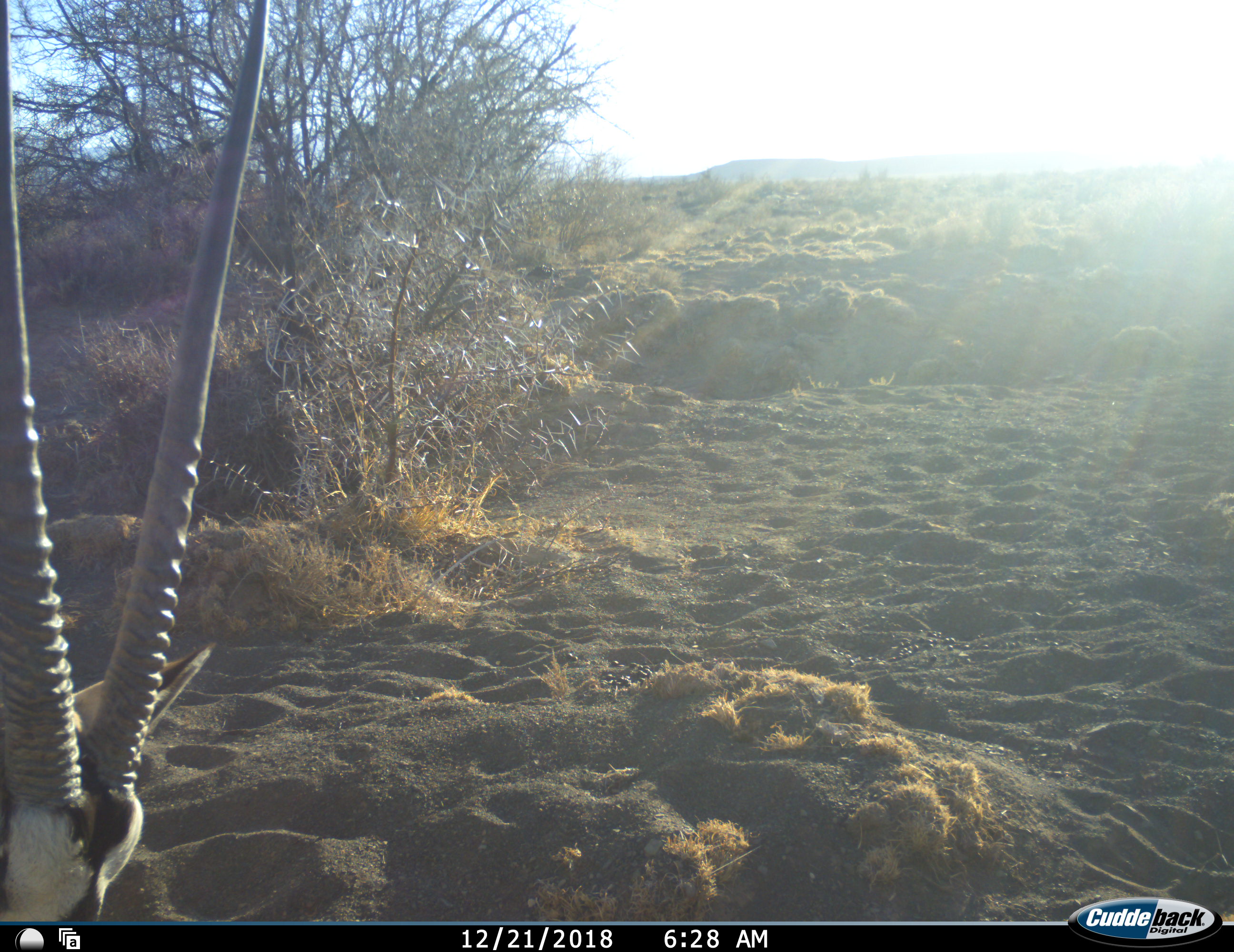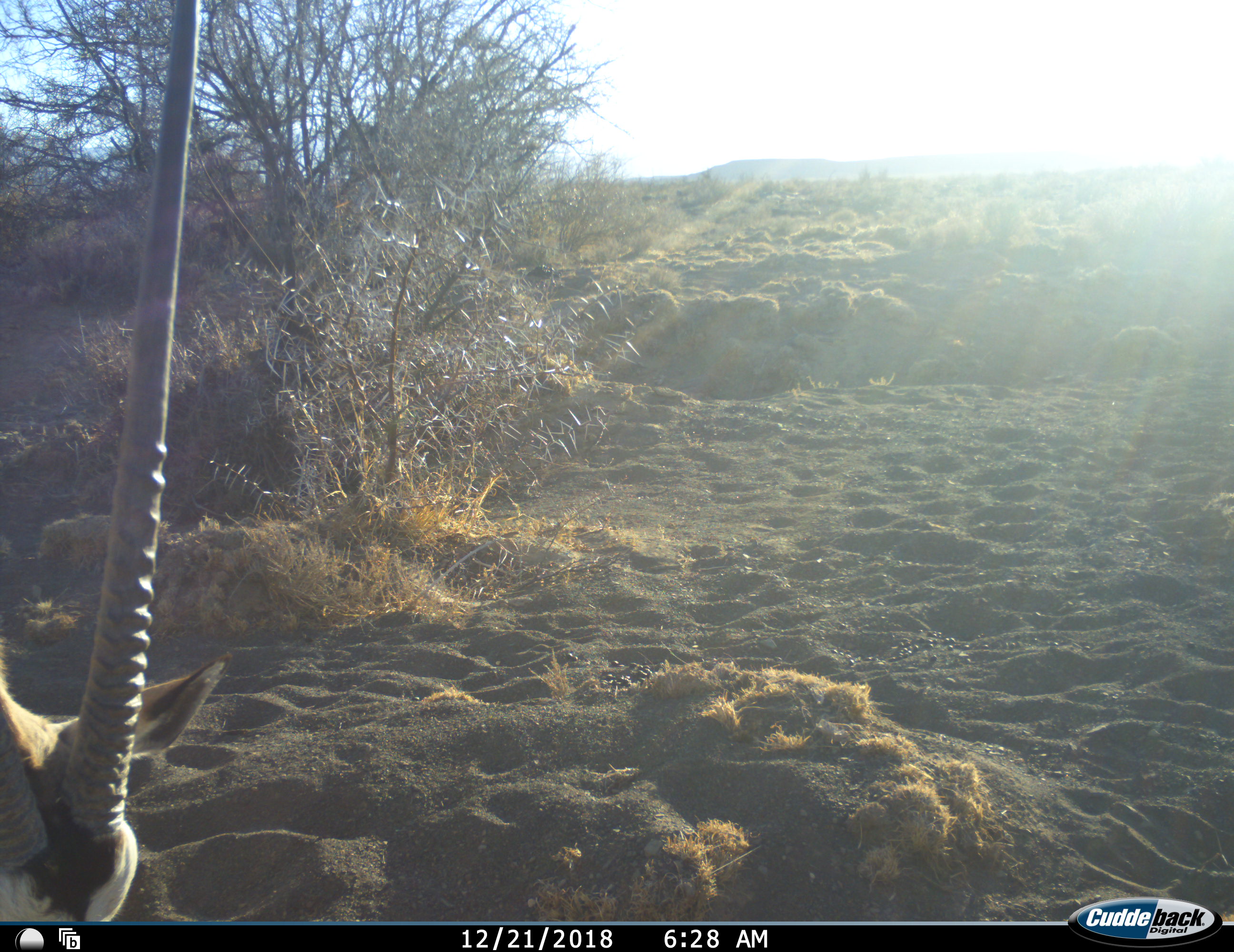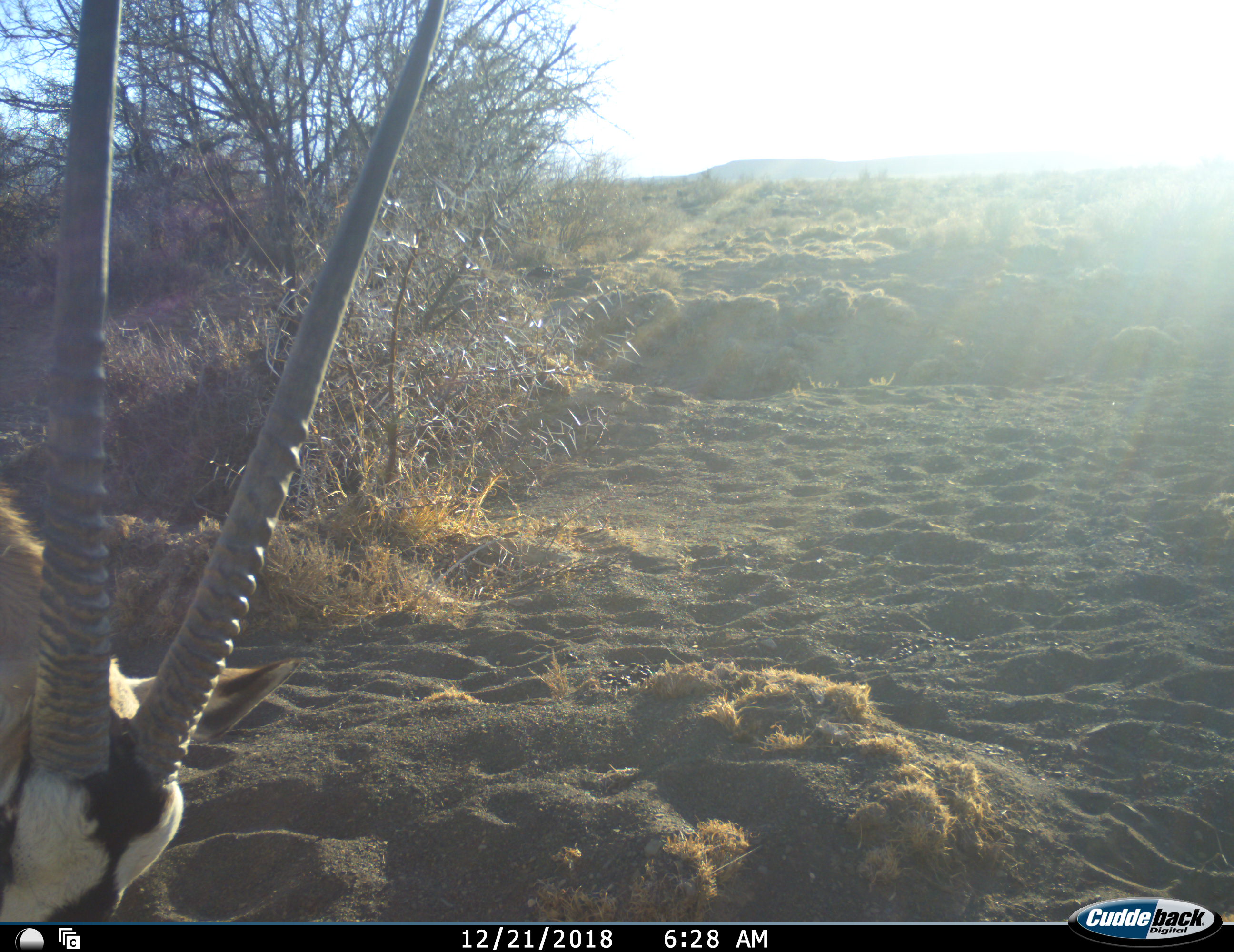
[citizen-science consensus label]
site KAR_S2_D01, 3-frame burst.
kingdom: Animalia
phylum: Chordata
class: Mammalia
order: Artiodactyla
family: Bovidae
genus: Oryx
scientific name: Oryx gazella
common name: gemsbok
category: oryx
Oryx (gemsbok) (Oryx gazella), count 1. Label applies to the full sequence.